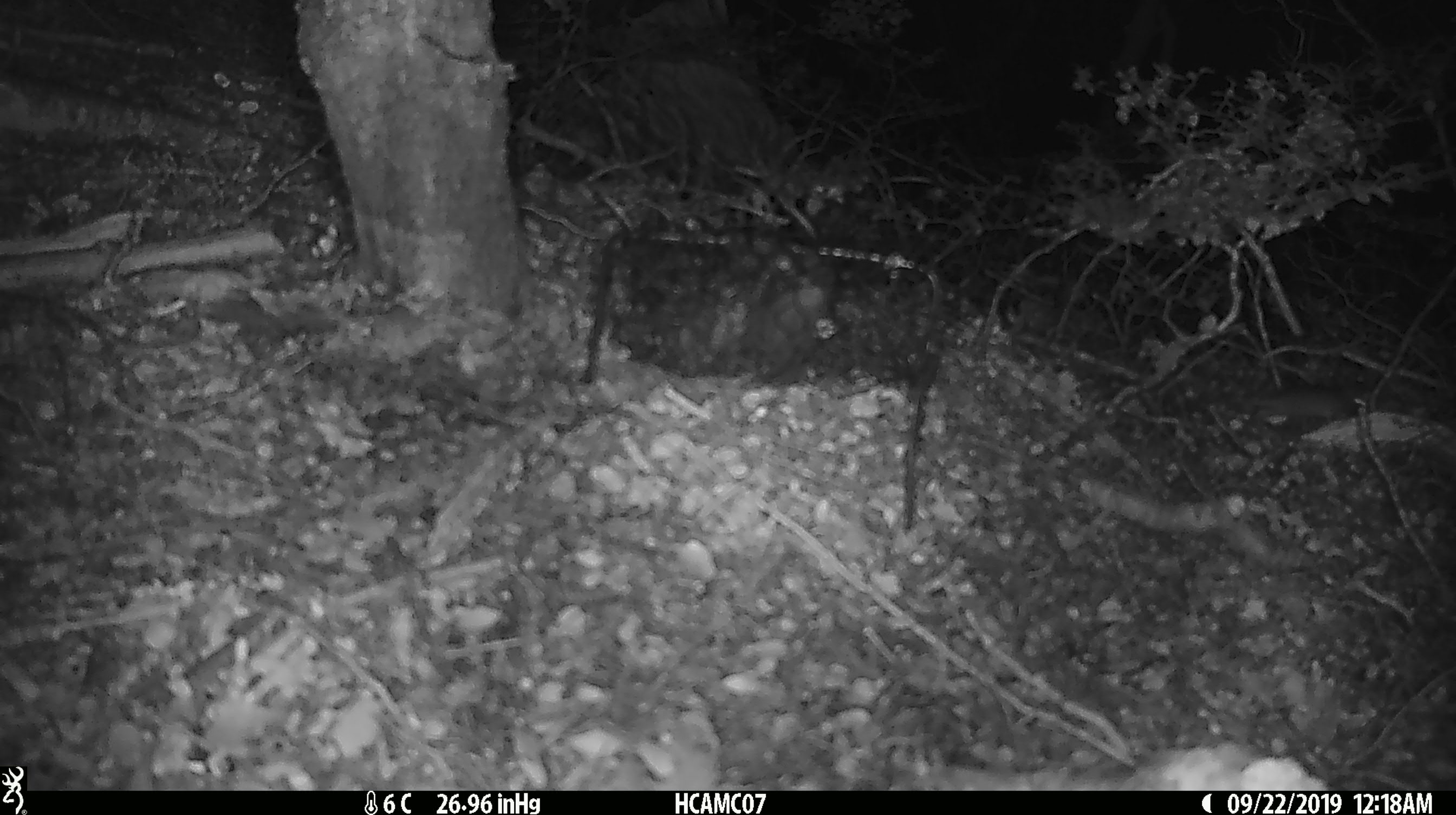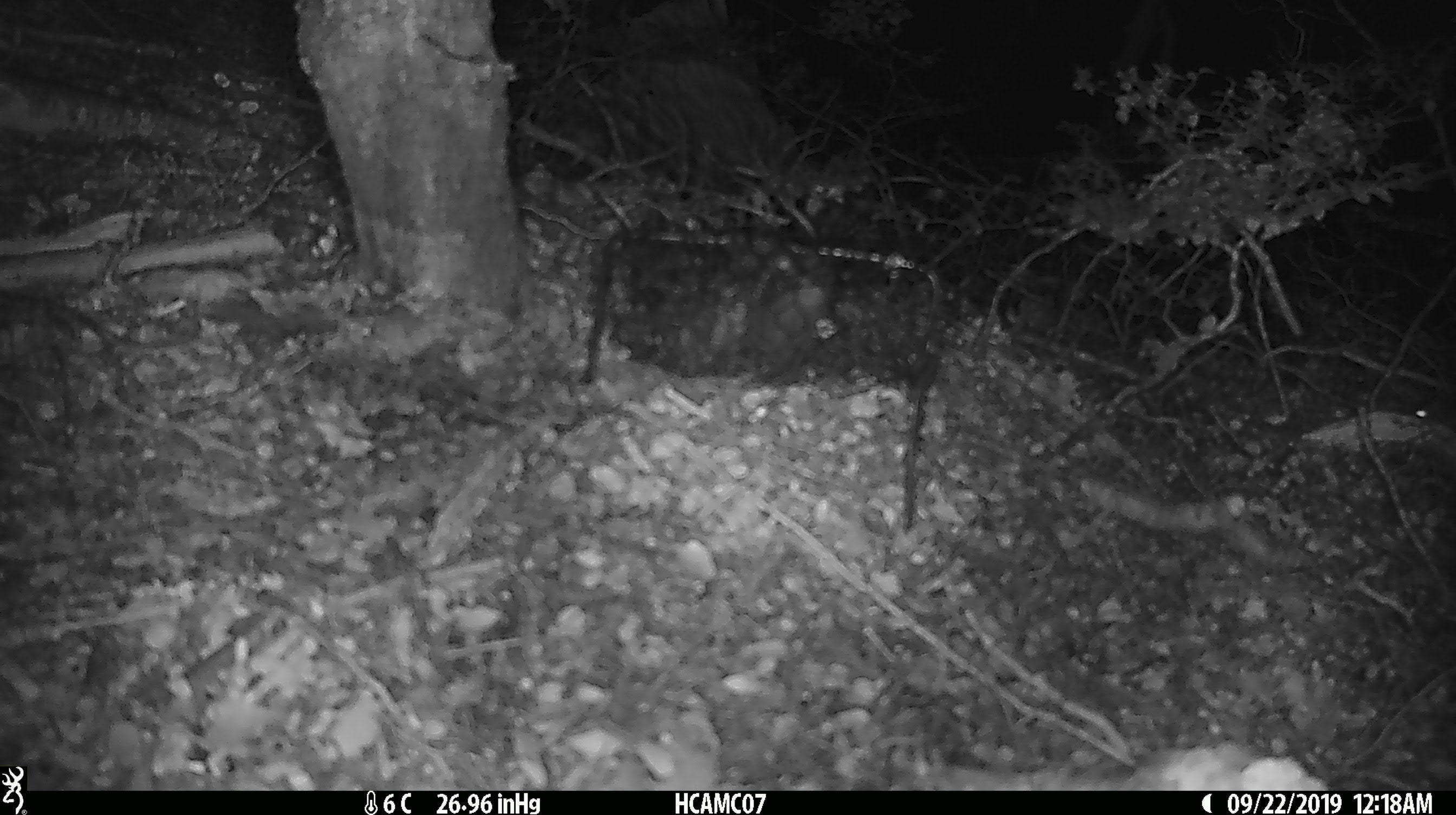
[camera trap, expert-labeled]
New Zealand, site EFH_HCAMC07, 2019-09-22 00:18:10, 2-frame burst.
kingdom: Animalia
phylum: Chordata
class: Mammalia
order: Rodentia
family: Muridae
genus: Mus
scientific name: Mus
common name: mouse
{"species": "mouse (Mus)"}